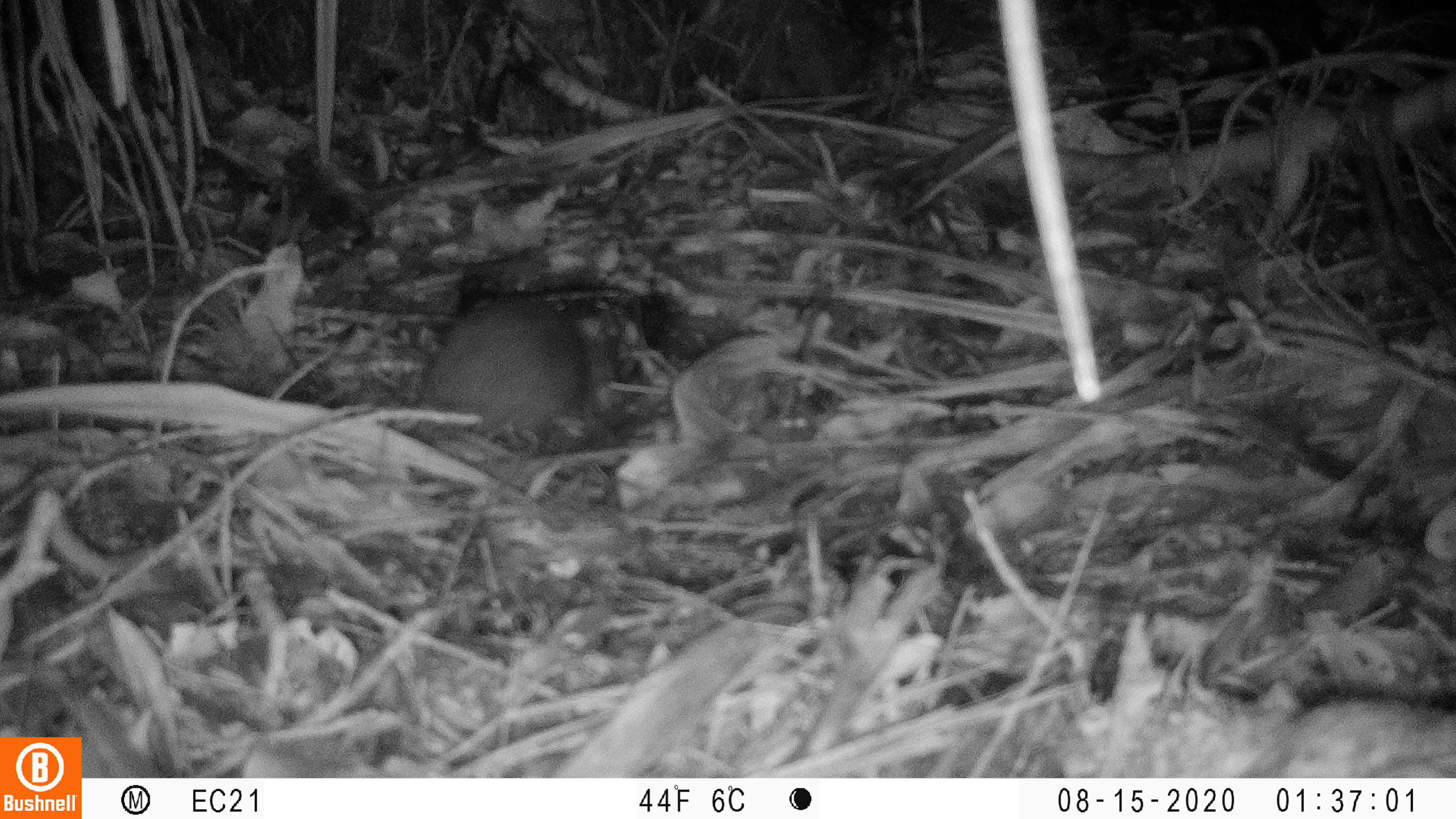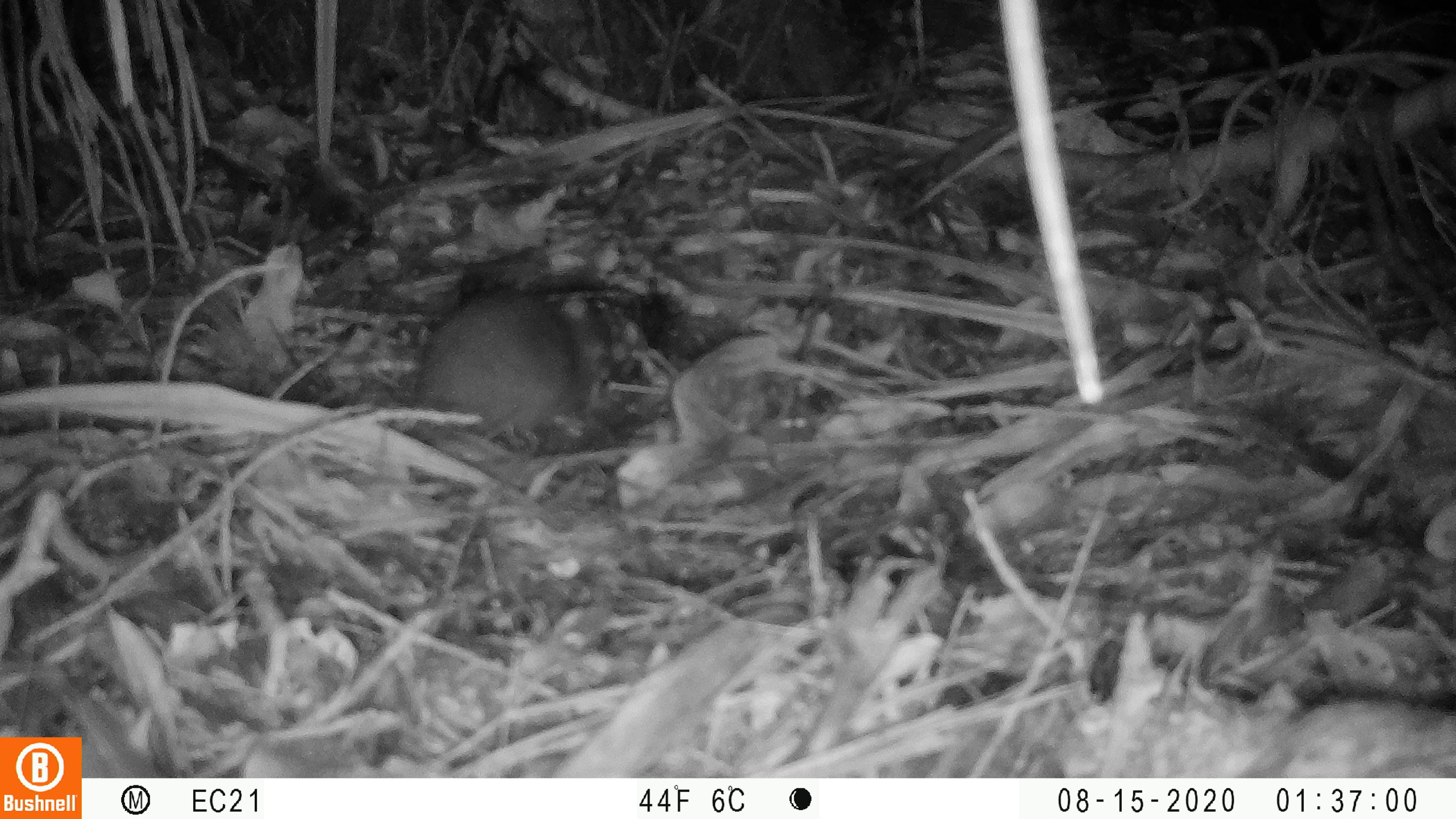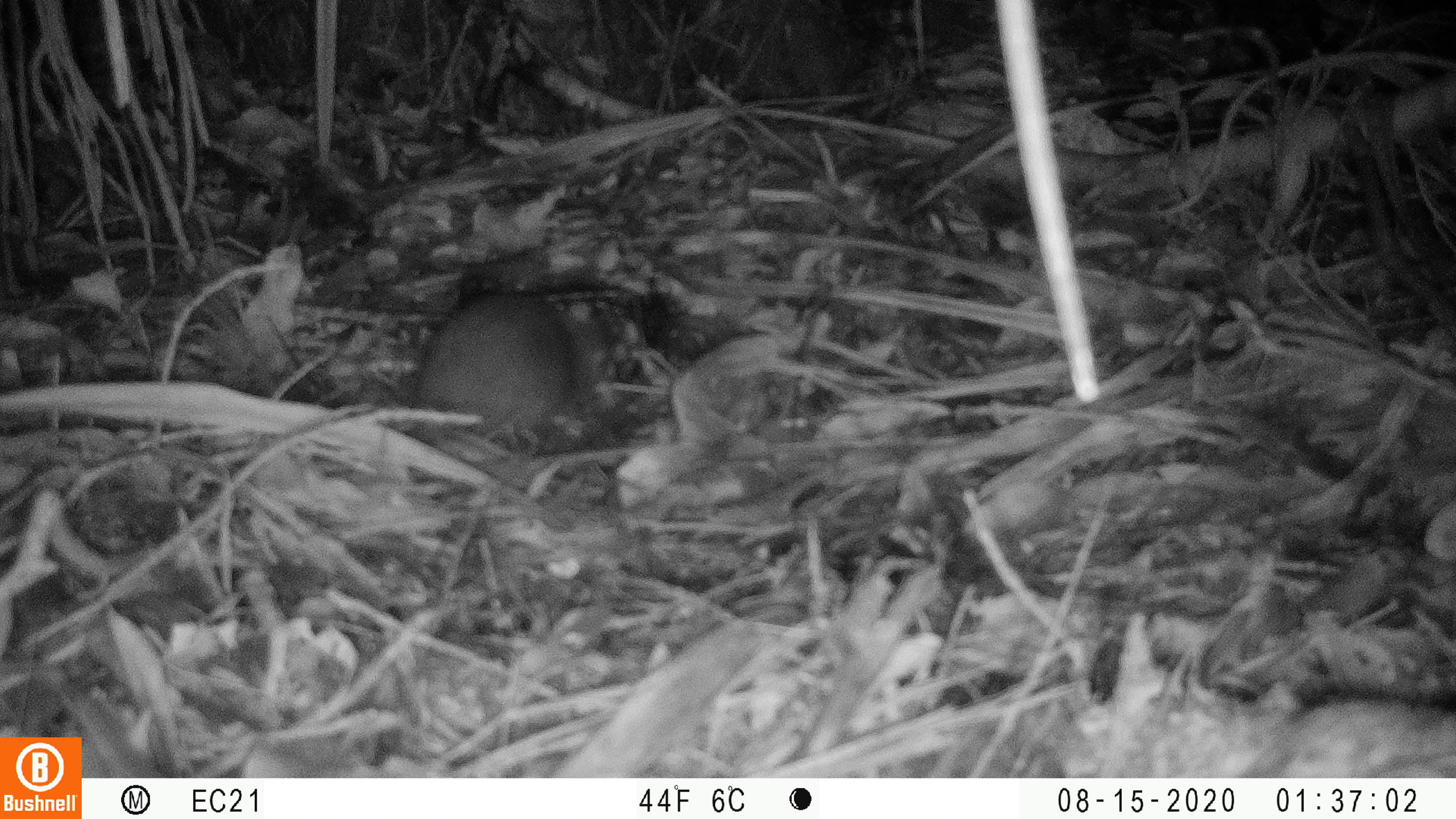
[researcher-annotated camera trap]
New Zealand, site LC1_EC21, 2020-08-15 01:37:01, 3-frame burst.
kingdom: Animalia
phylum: Chordata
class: Mammalia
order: Rodentia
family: Muridae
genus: Rattus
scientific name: Rattus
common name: rat